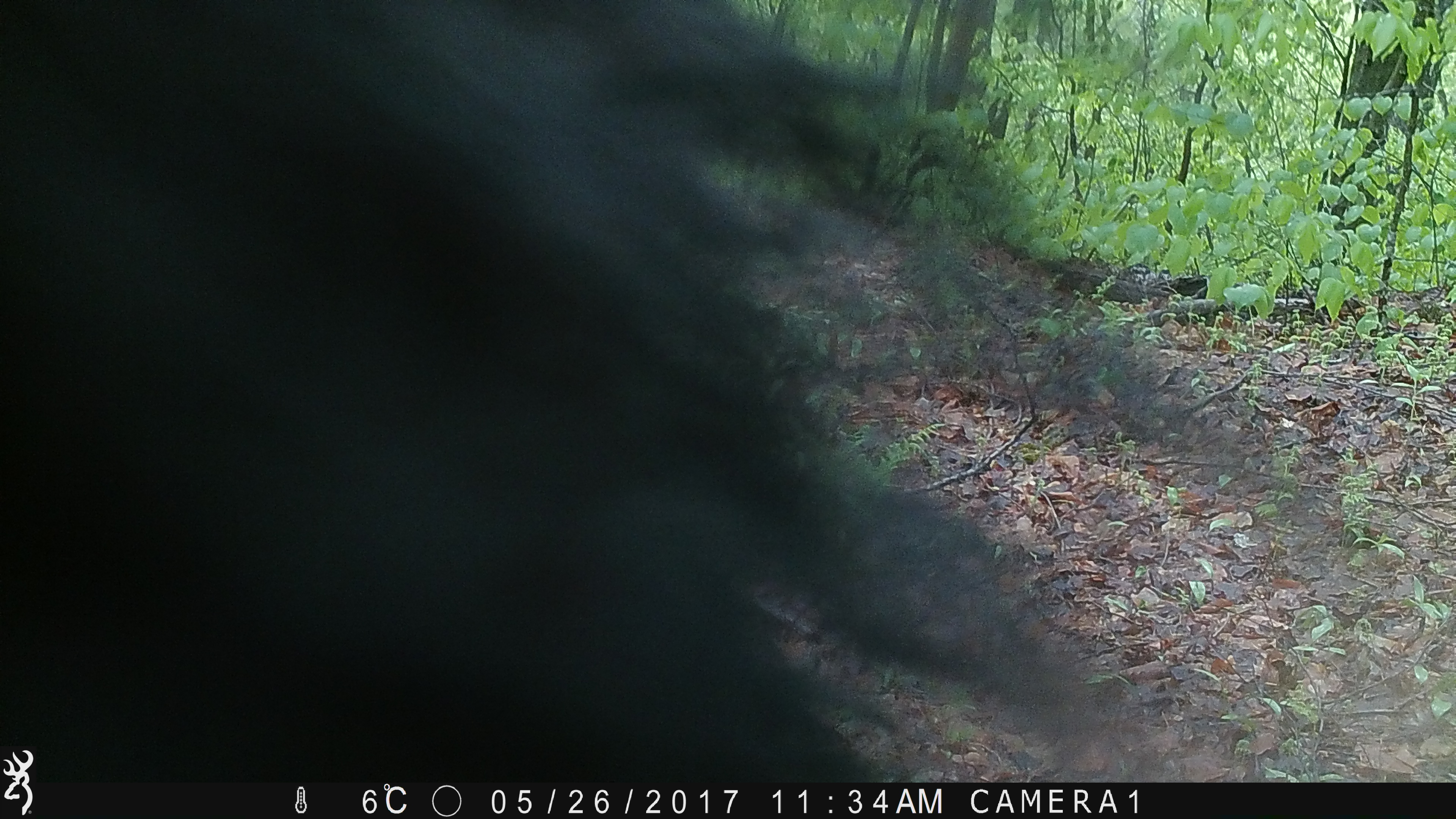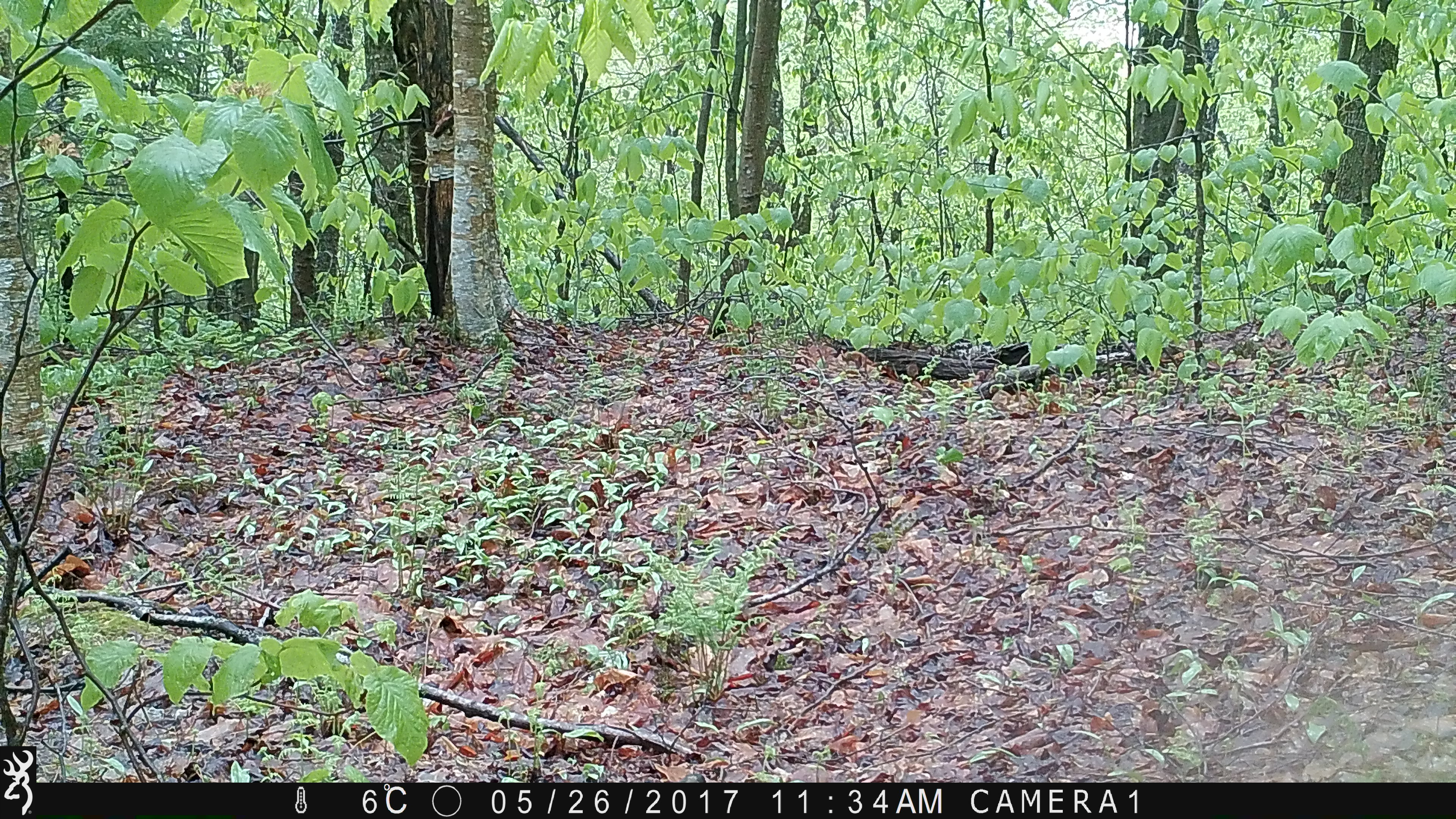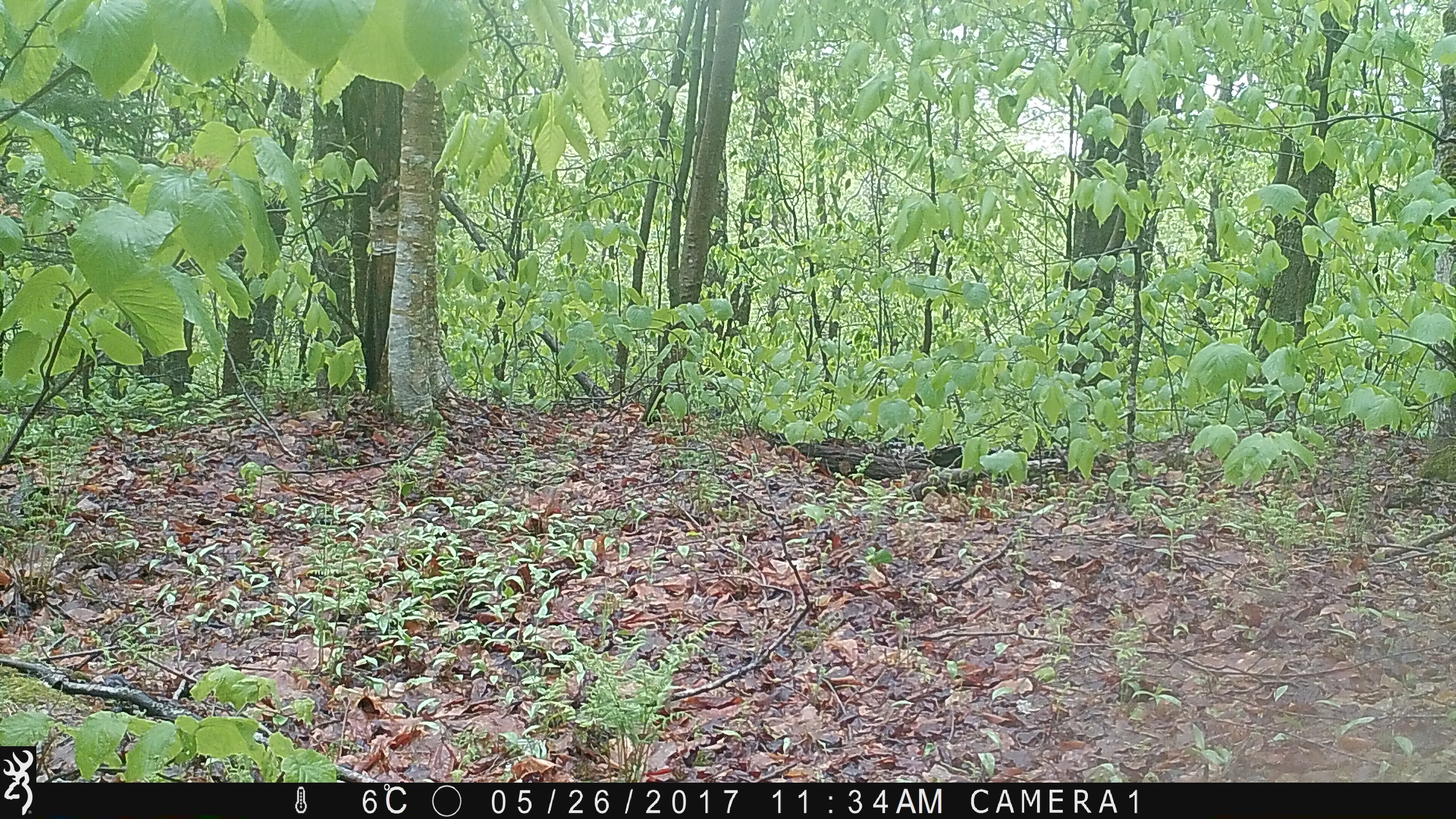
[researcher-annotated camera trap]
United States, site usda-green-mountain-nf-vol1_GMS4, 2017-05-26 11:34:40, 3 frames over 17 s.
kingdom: Animalia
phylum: Chordata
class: Mammalia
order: Carnivora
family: Ursidae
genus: Ursus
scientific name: Ursus americanus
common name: black bear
Black bear (Ursus americanus).